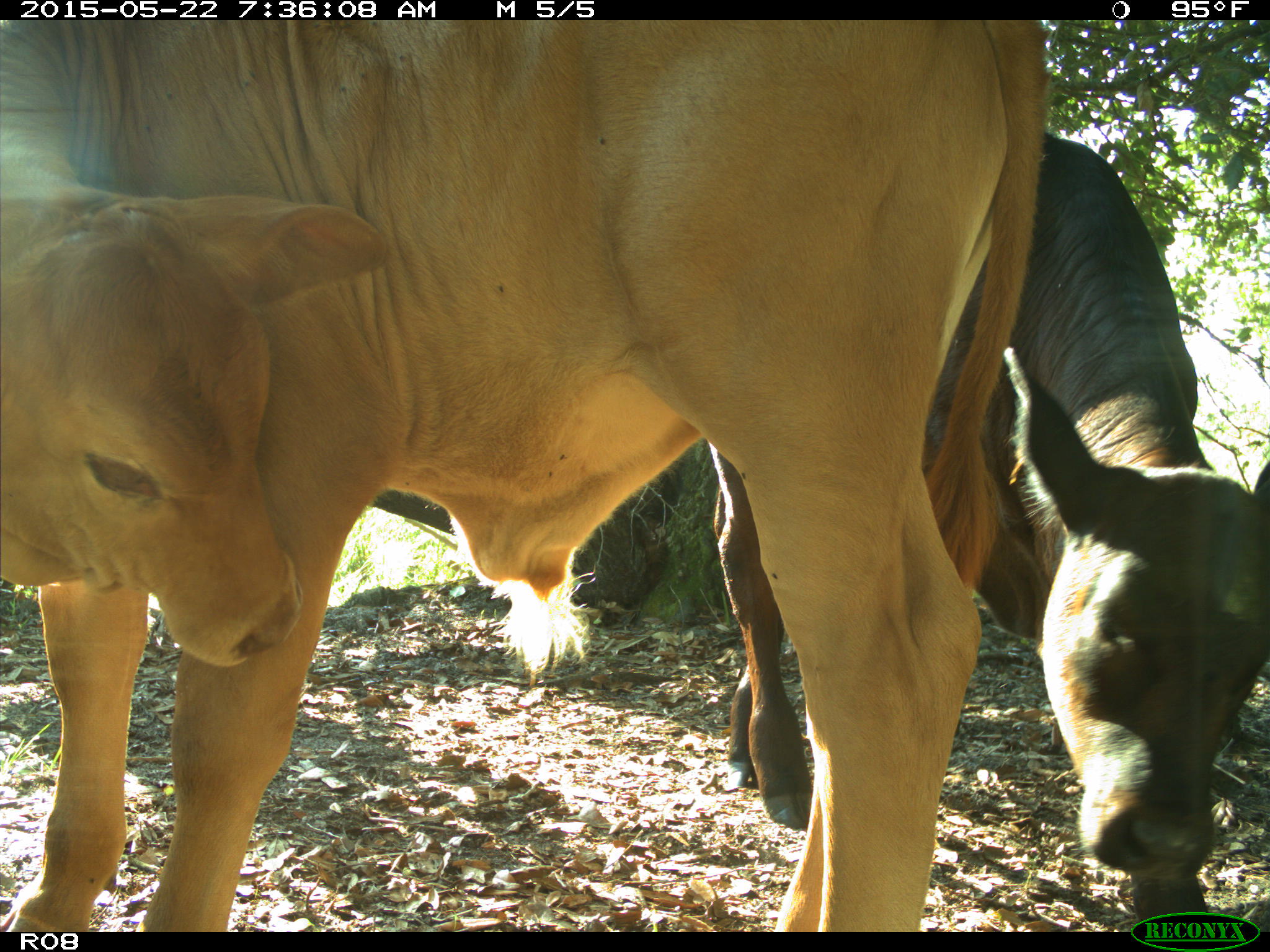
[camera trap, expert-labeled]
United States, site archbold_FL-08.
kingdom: Animalia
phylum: Chordata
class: Mammalia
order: Artiodactyla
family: Bovidae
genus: Bos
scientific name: Bos taurus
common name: domestic cow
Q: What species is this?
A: Bos taurus (domestic cow).